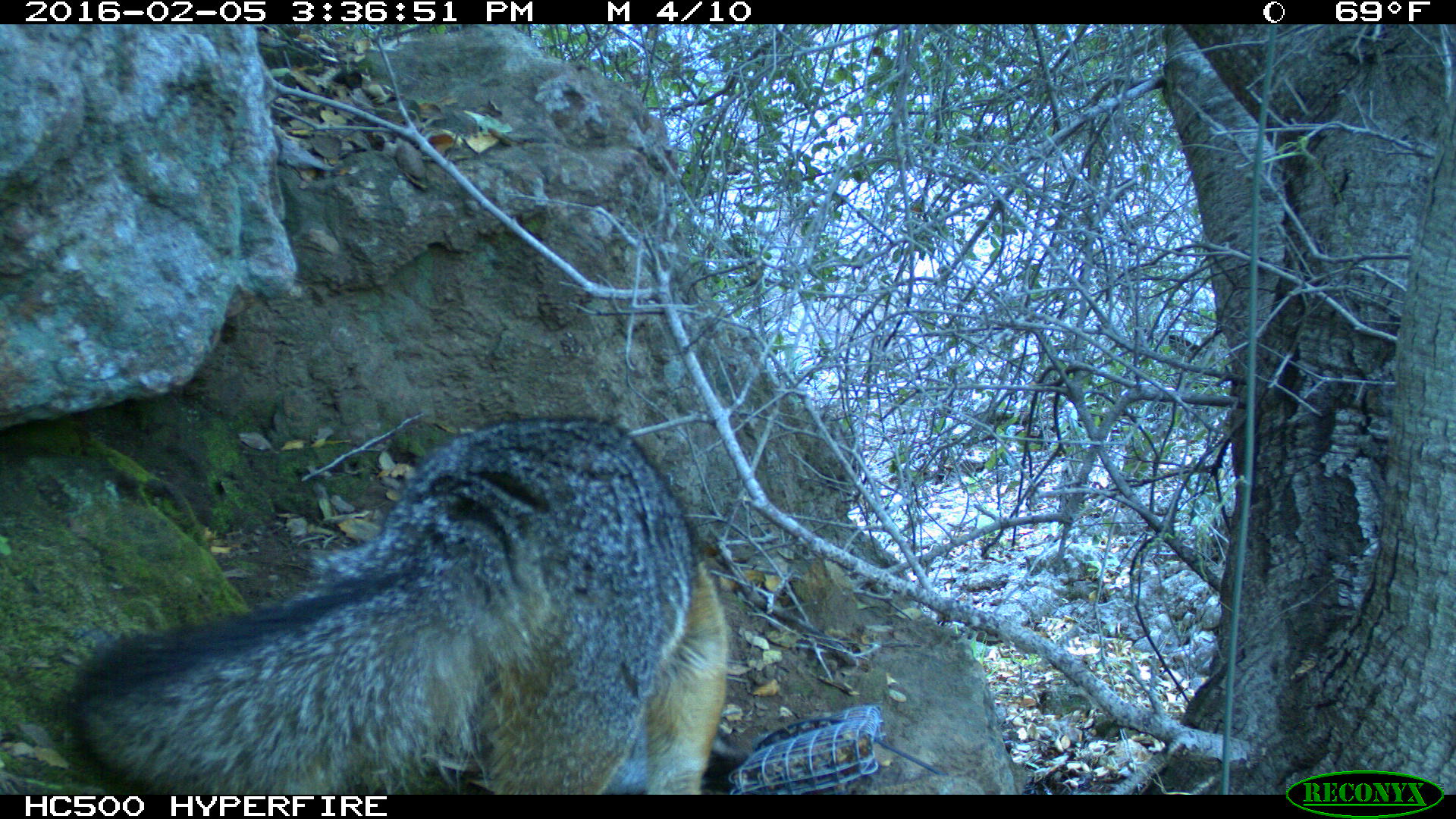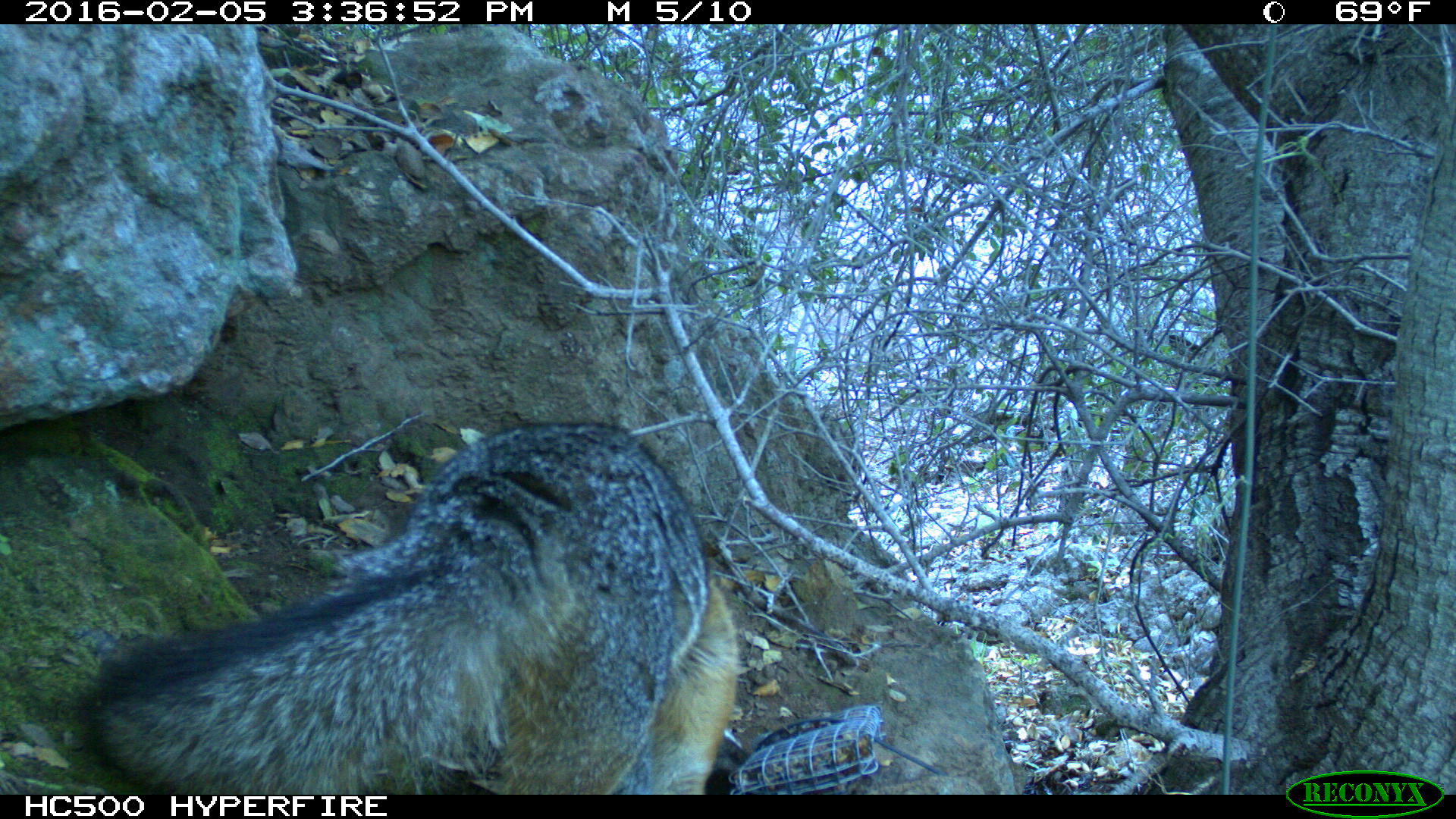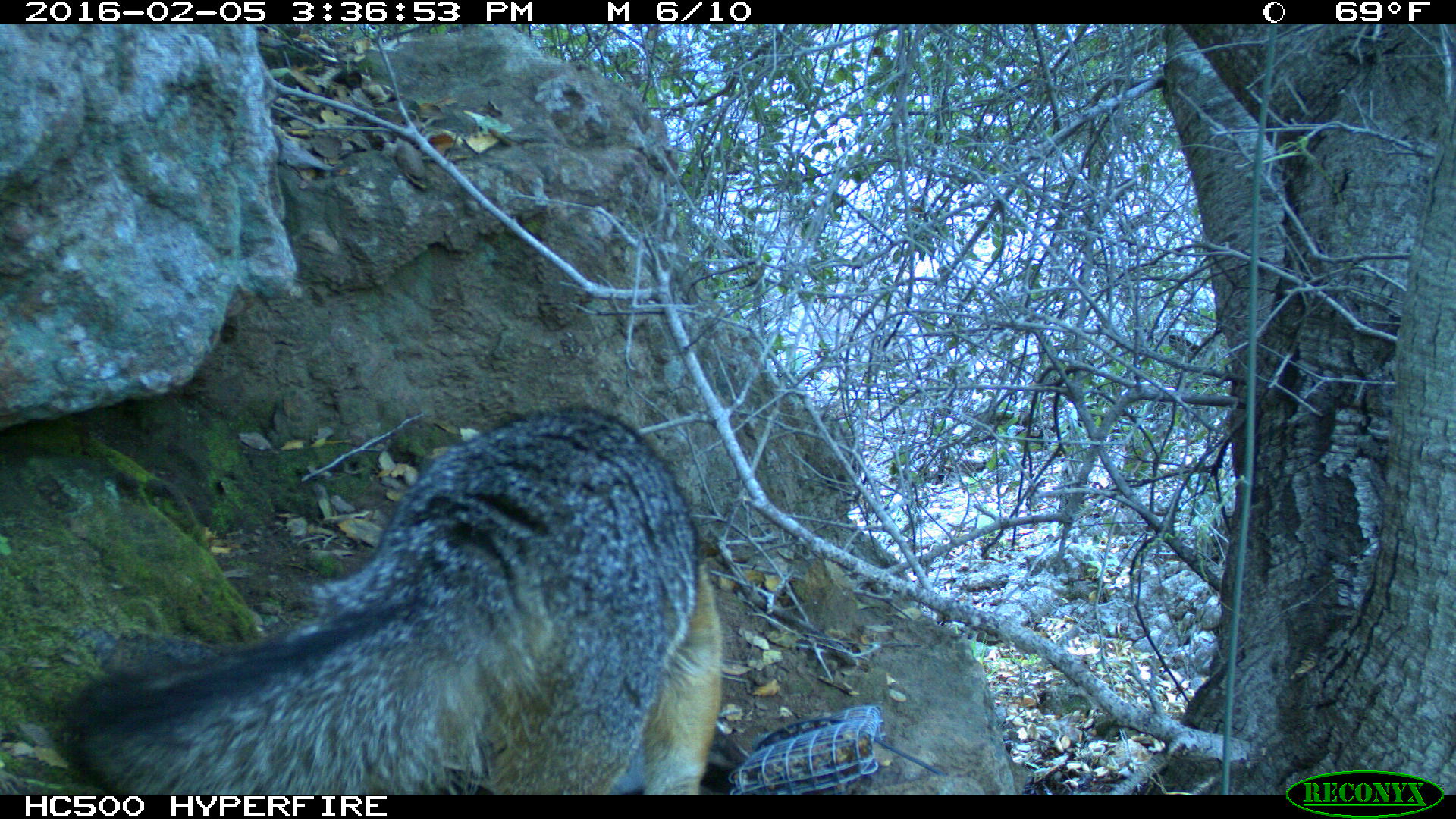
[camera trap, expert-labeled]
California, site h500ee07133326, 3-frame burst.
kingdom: Animalia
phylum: Chordata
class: Mammalia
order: Carnivora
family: Canidae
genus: Urocyon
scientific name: Urocyon littoralis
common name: island fox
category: fox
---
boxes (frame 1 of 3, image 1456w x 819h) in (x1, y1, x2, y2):
fox: (70, 418, 729, 794)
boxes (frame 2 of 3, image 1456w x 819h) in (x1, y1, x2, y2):
fox: (86, 422, 742, 794)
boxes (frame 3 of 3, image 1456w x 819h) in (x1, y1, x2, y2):
fox: (63, 401, 727, 789)